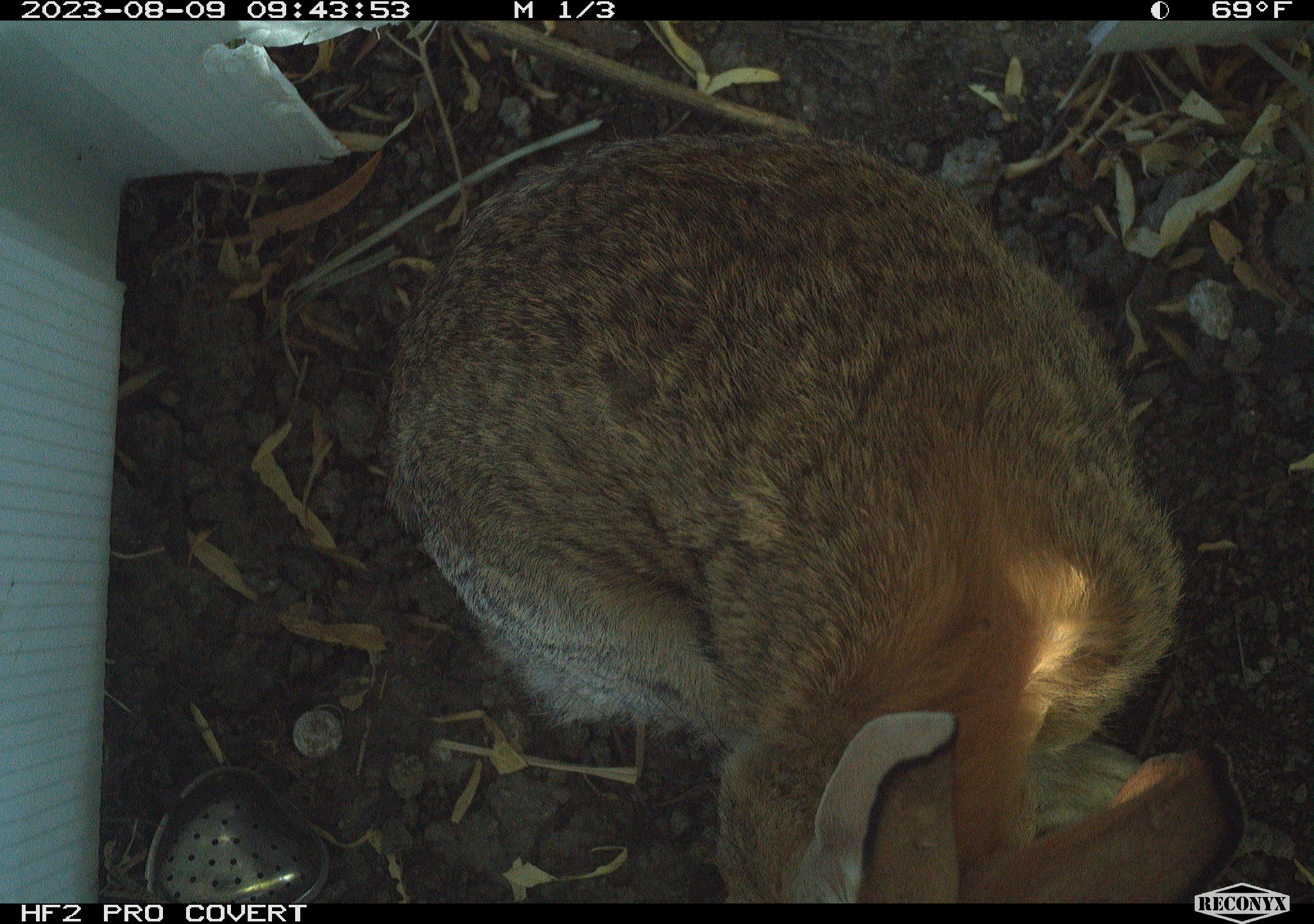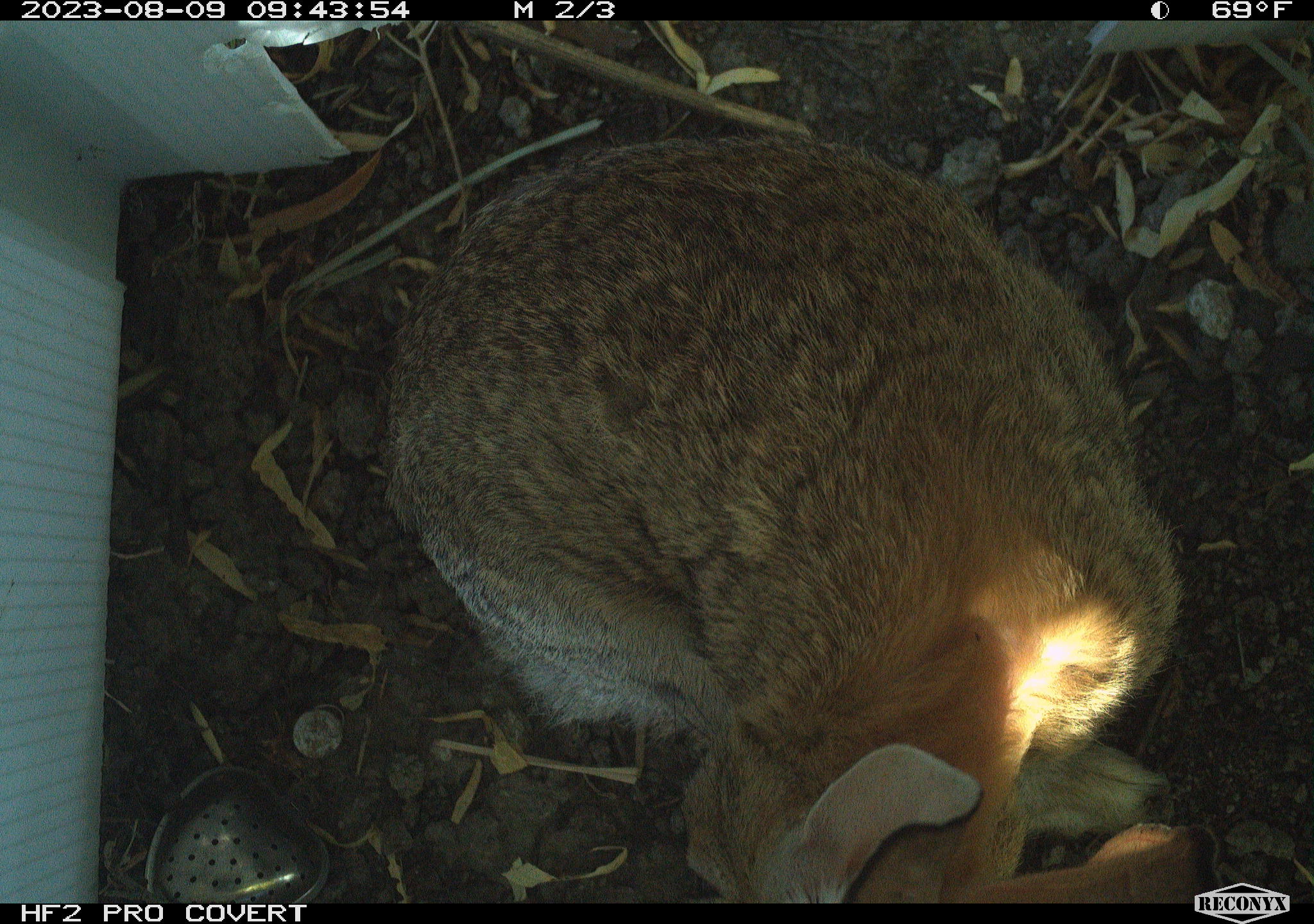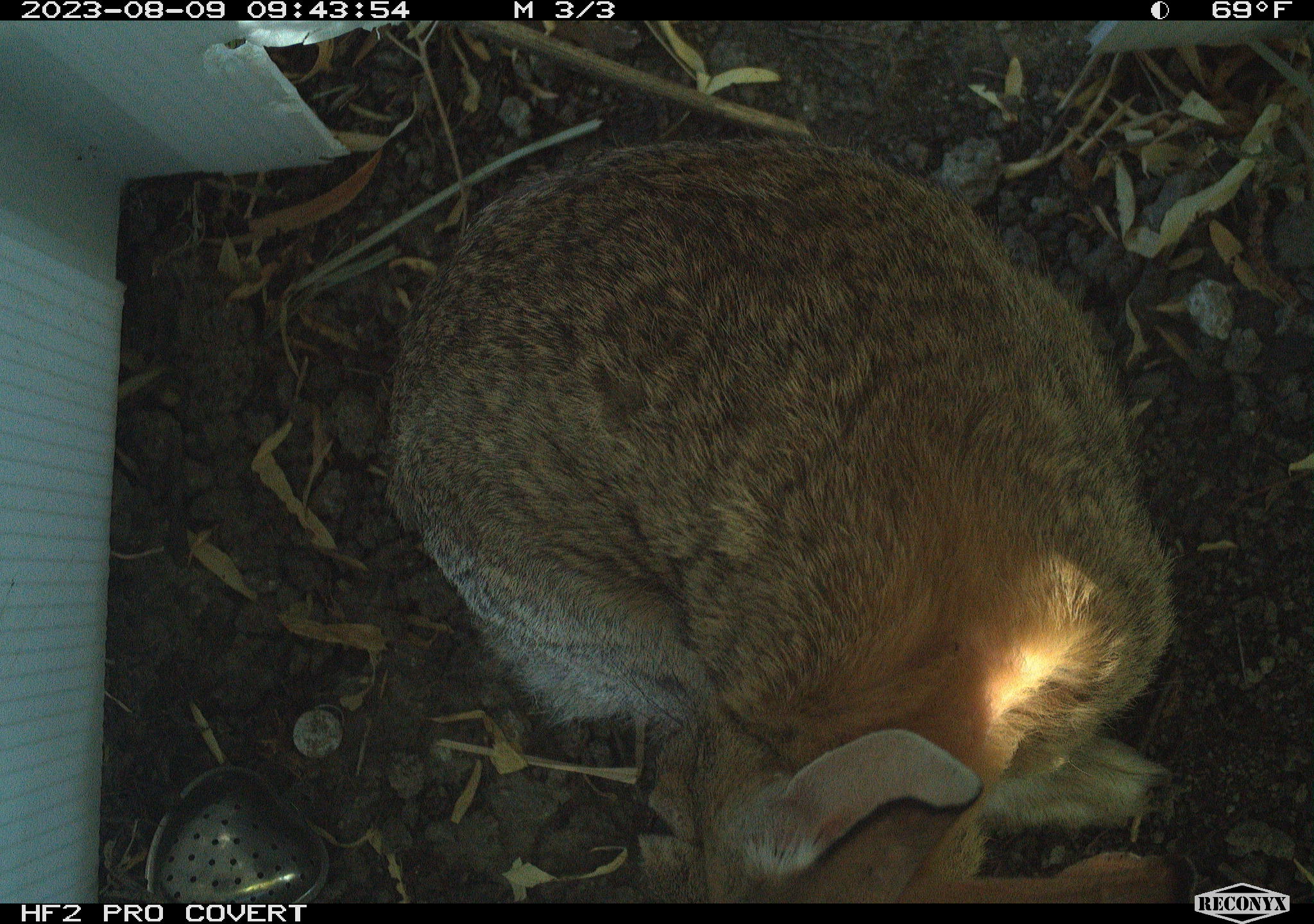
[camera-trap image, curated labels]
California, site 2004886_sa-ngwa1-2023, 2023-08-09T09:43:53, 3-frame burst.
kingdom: Animalia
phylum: Chordata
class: Mammalia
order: Lagomorpha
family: Leporidae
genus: Sylvilagus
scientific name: Sylvilagus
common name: cottontail rabbits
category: sylvilagus species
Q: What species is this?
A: Sylvilagus species (cottontail rabbits) (Sylvilagus).